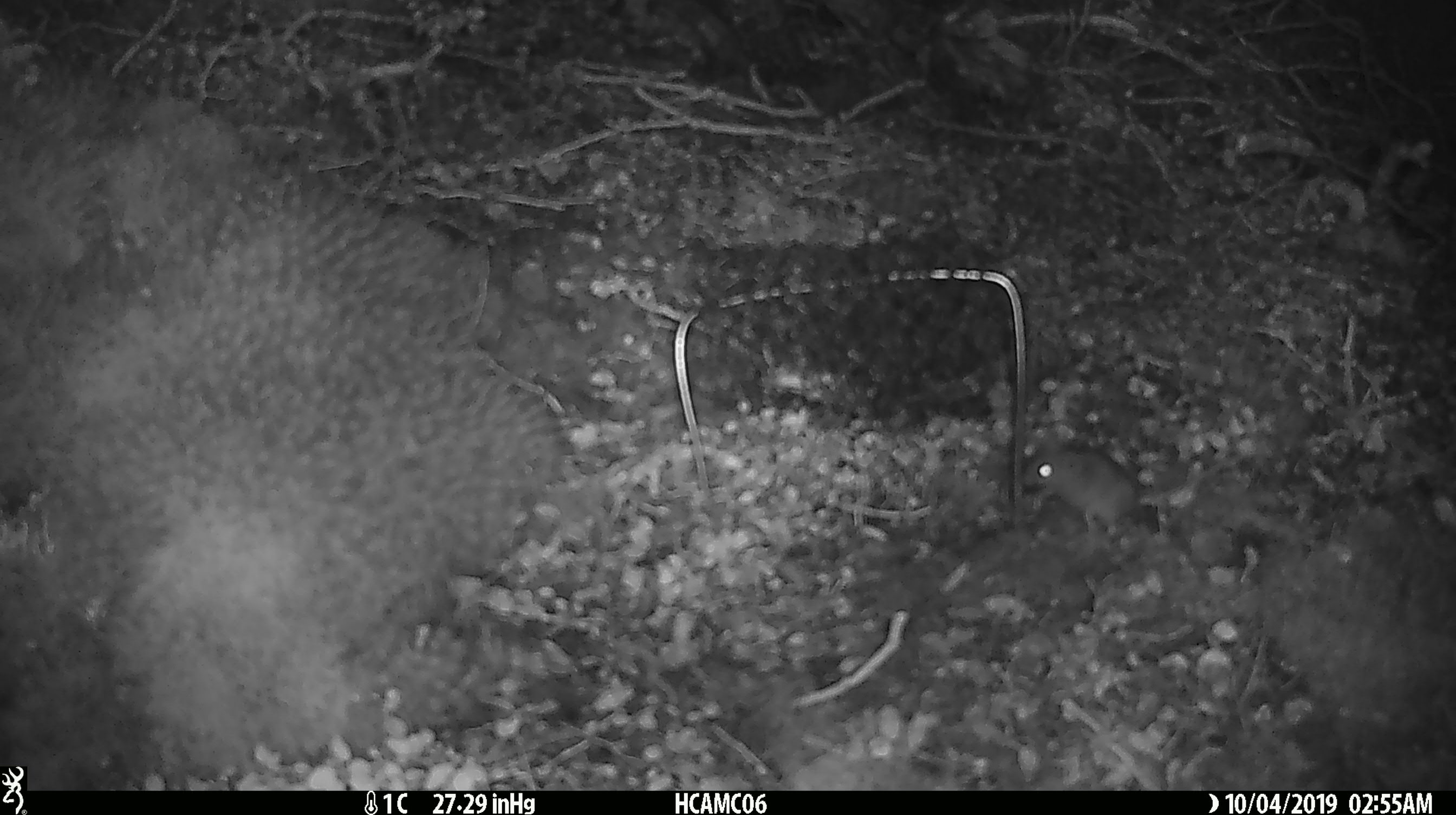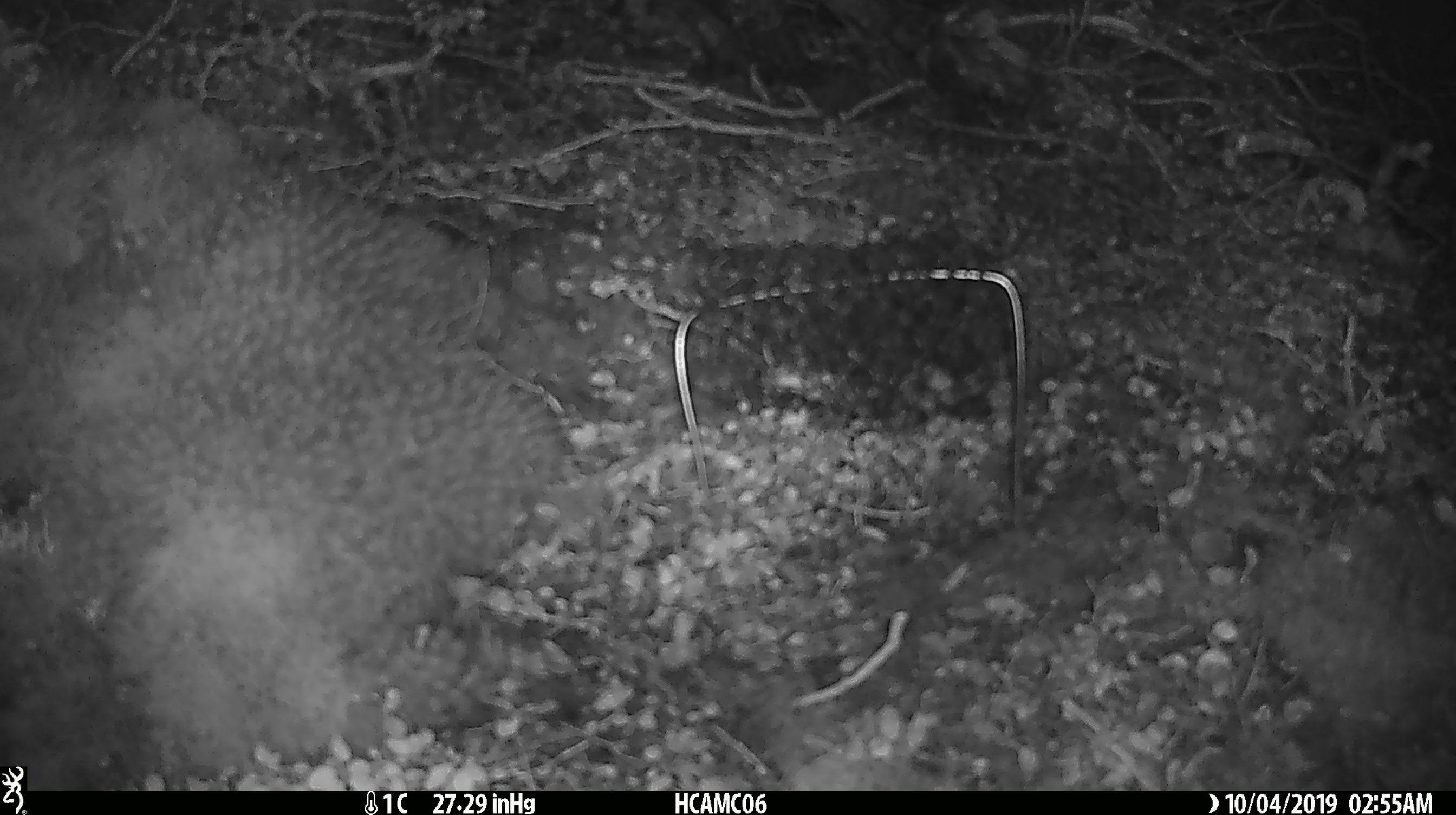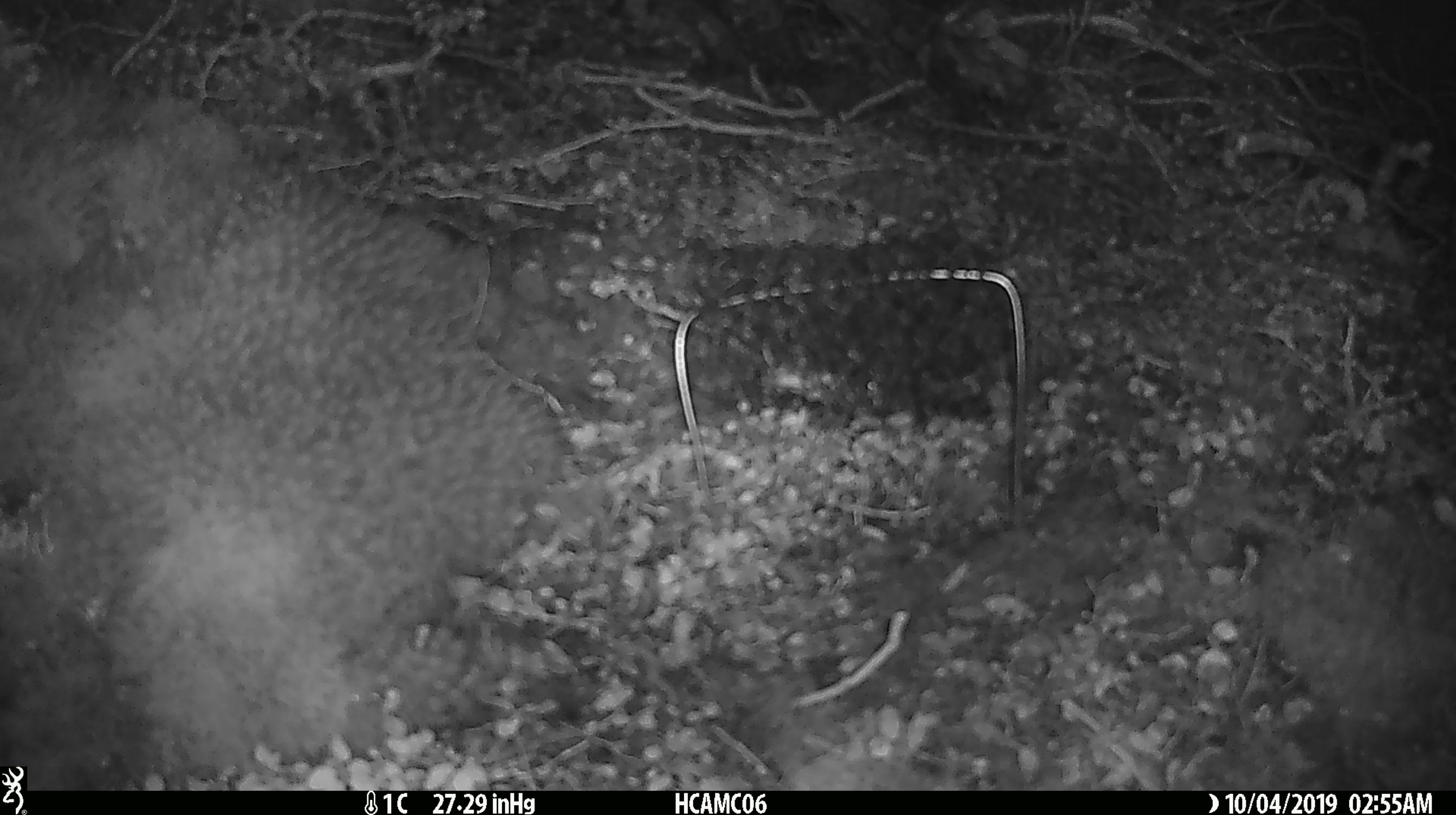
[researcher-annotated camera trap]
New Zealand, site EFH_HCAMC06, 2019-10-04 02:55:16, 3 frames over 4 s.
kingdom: Animalia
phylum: Chordata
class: Mammalia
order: Rodentia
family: Muridae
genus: Mus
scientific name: Mus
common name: mouse